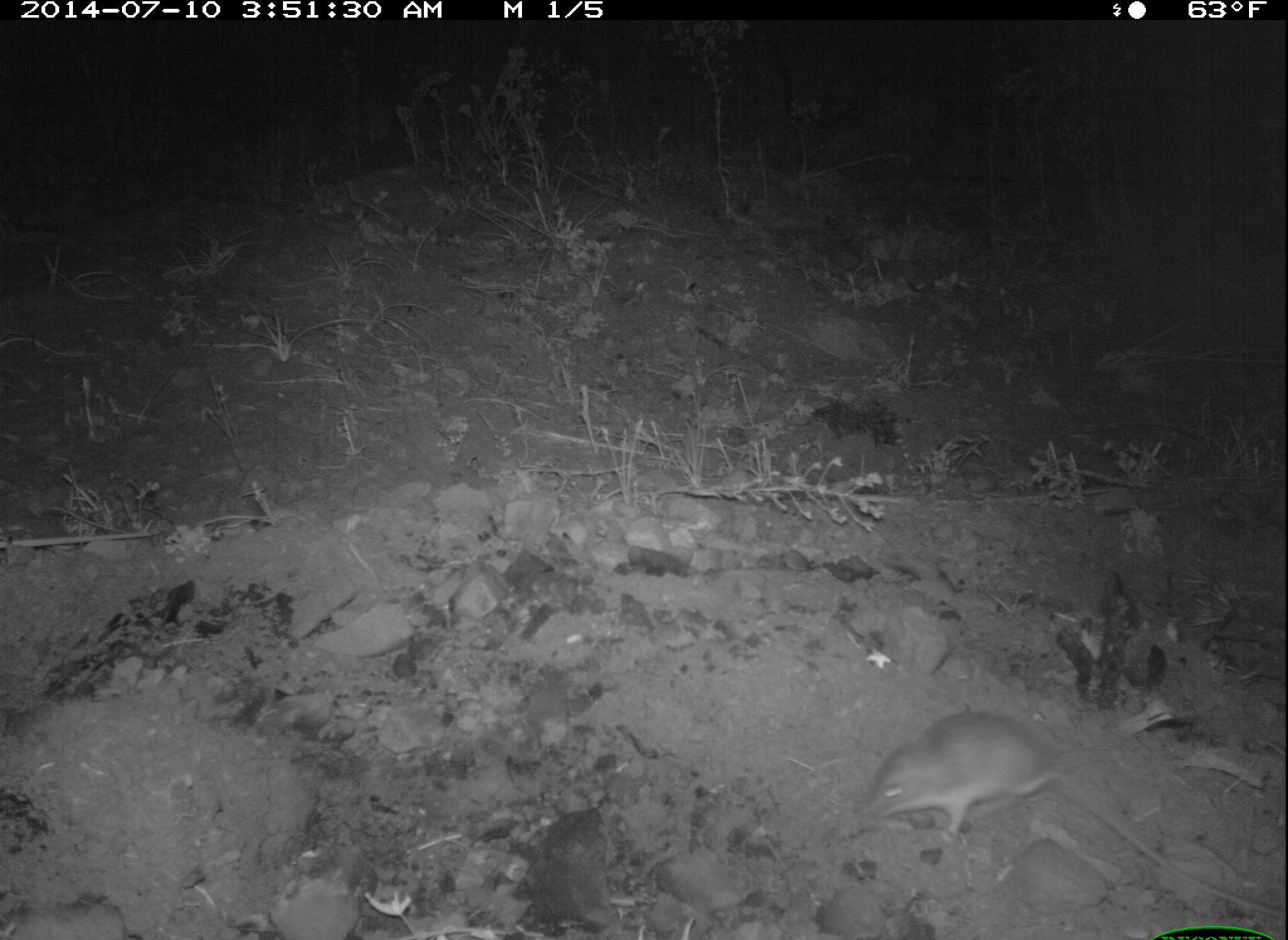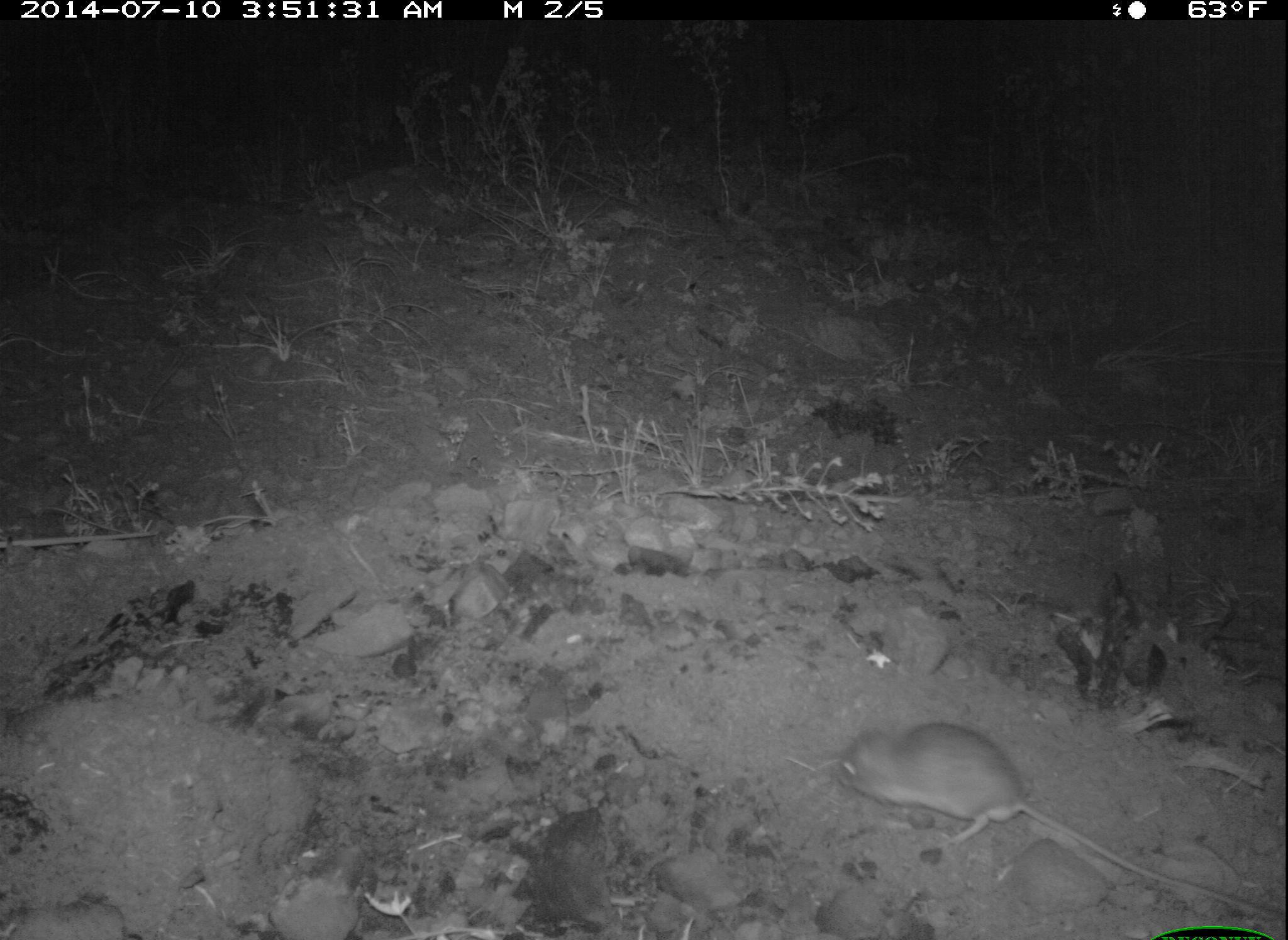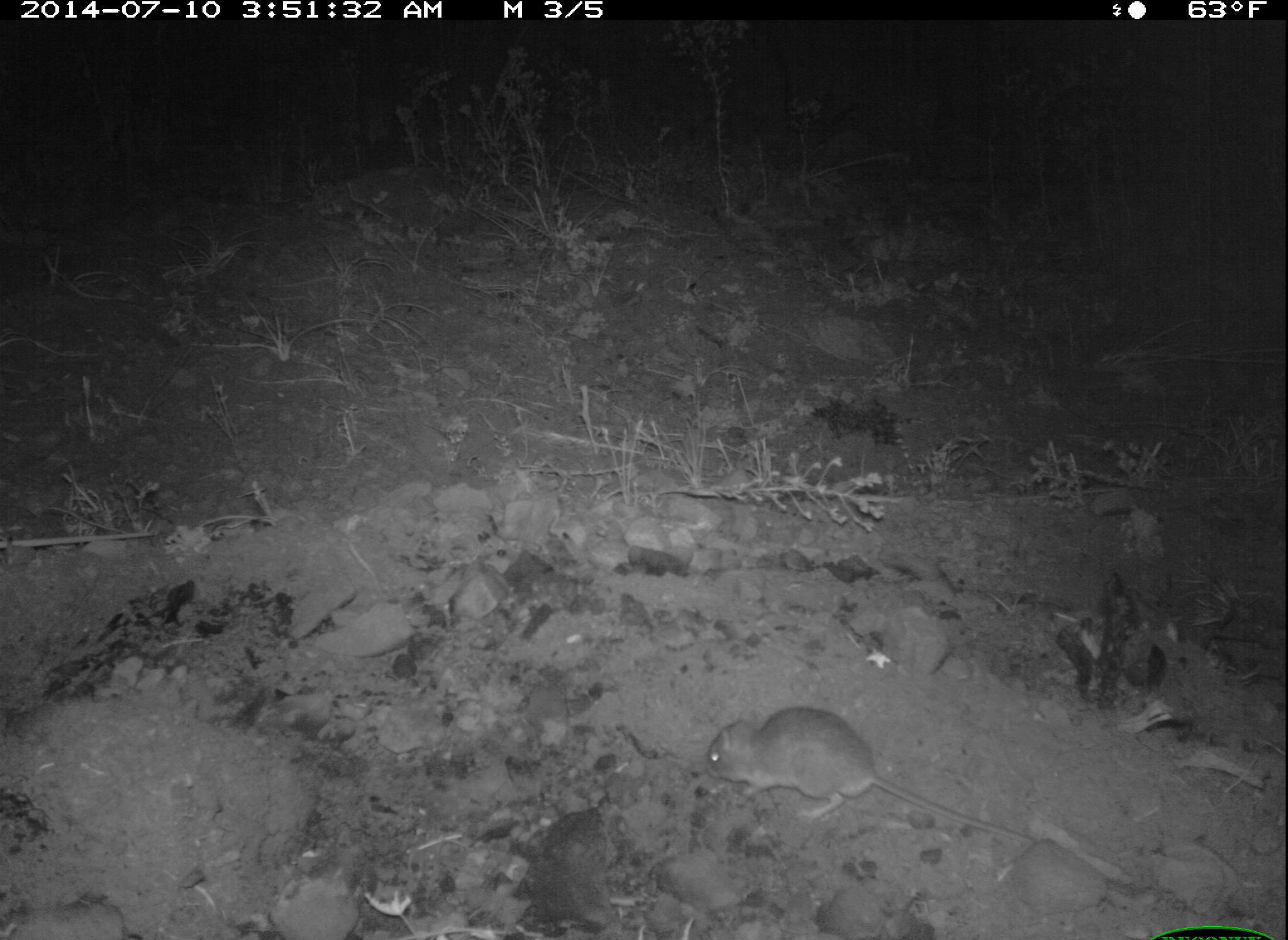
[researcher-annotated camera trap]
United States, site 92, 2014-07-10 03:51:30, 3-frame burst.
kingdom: Animalia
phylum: Chordata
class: Mammalia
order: Rodentia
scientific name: Rodentia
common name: rodent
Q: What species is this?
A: Rodent (Rodentia).